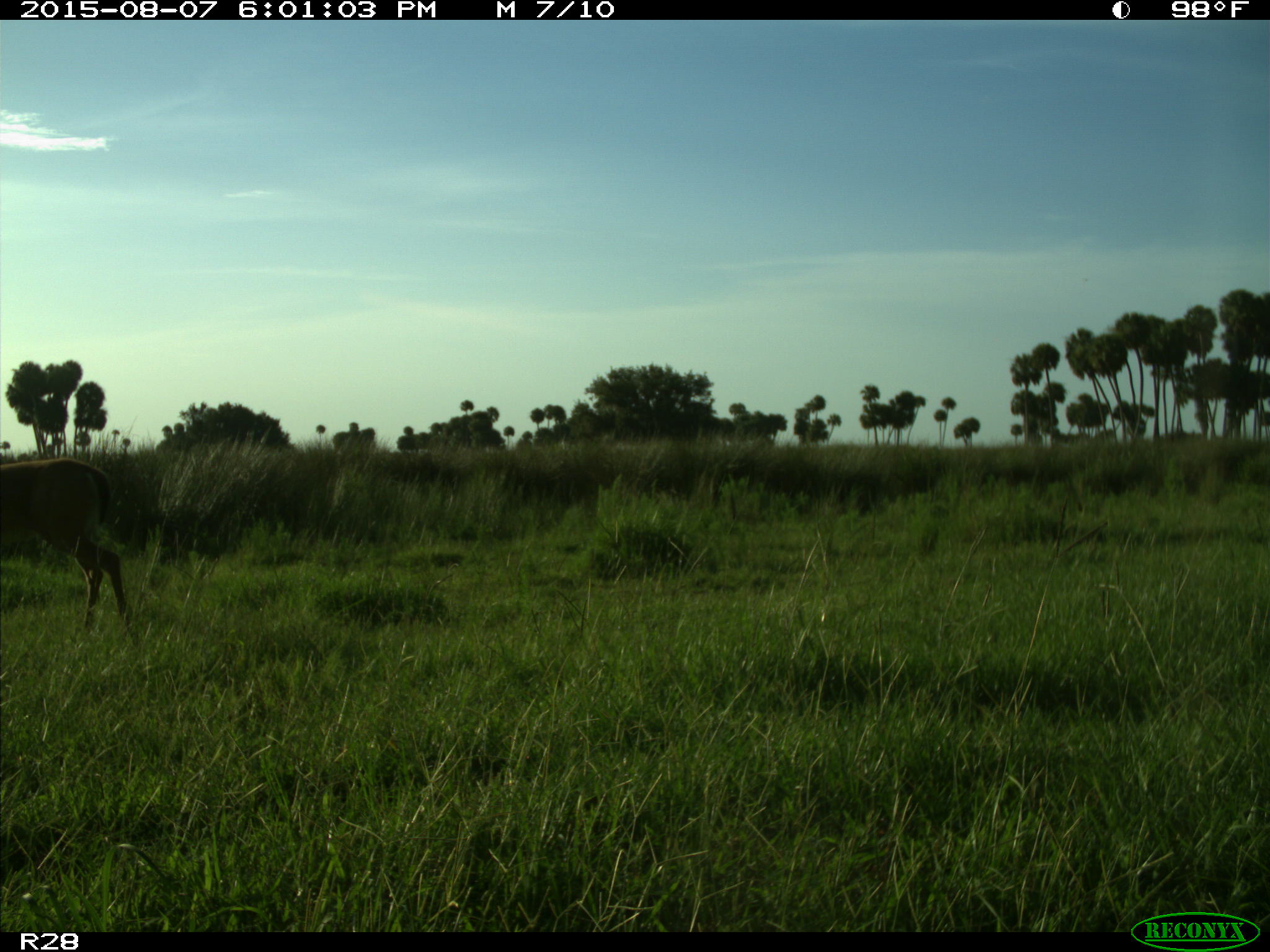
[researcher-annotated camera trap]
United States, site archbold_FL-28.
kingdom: Animalia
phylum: Chordata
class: Mammalia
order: Artiodactyla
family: Cervidae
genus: Odocoileus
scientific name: Odocoileus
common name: deer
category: unidentified deer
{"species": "unidentified deer (deer) (Odocoileus)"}